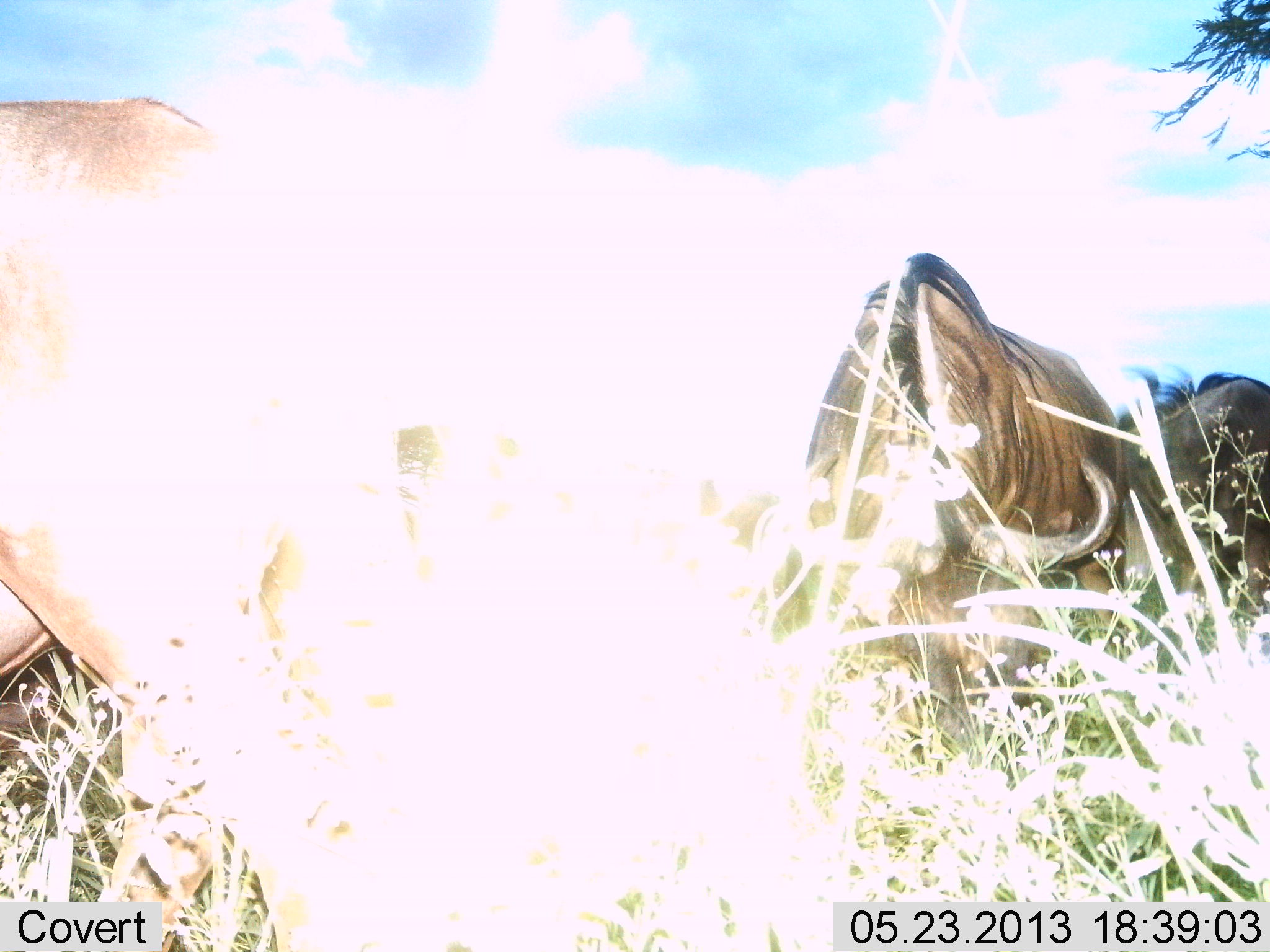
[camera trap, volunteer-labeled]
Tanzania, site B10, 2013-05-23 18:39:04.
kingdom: Animalia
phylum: Chordata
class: Mammalia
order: Artiodactyla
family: Bovidae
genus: Connochaetes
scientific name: Connochaetes taurinus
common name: blue wildebeest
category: wildebeest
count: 3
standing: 50%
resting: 11%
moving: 7%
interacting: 0%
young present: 0%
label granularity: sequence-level